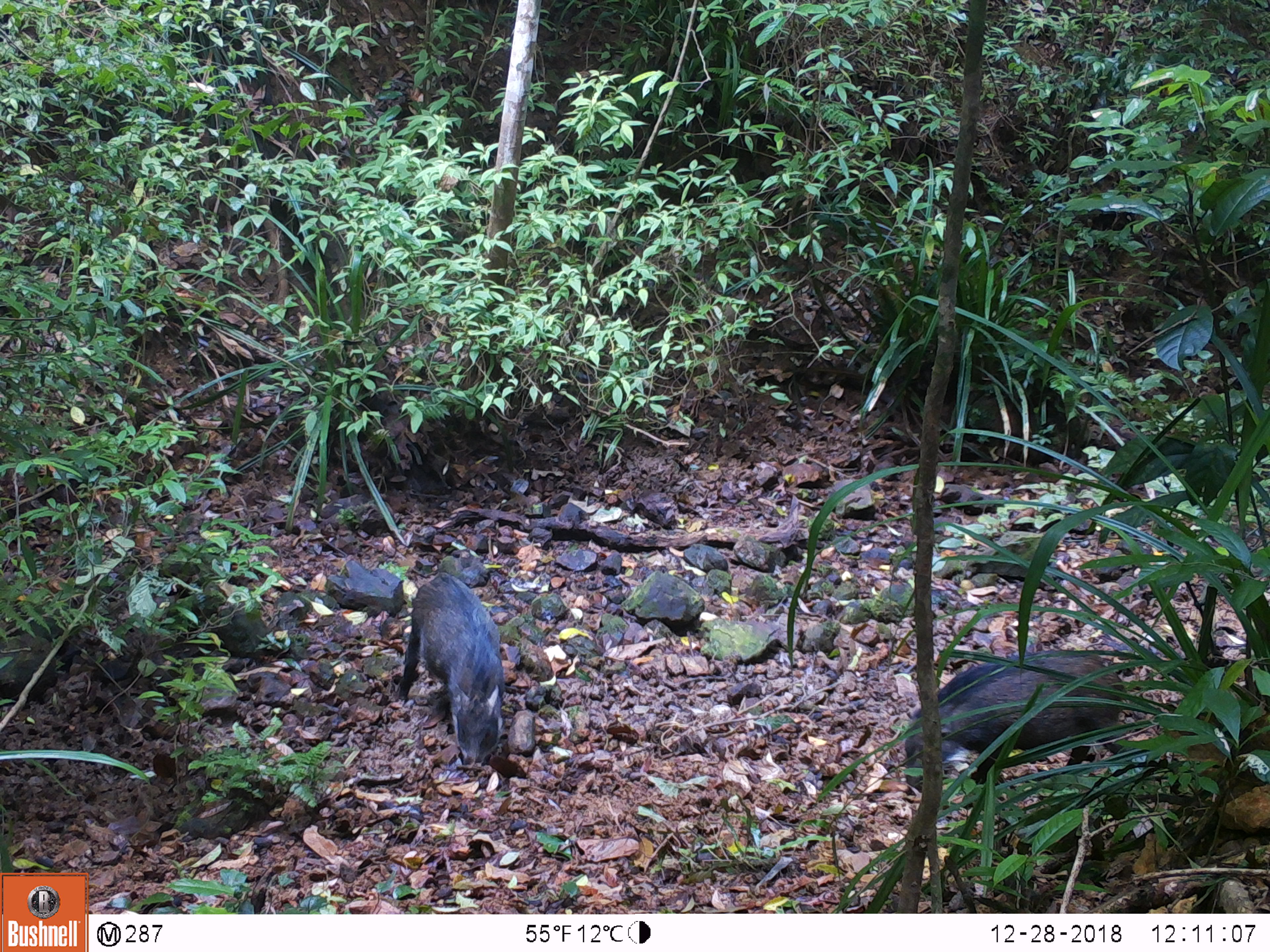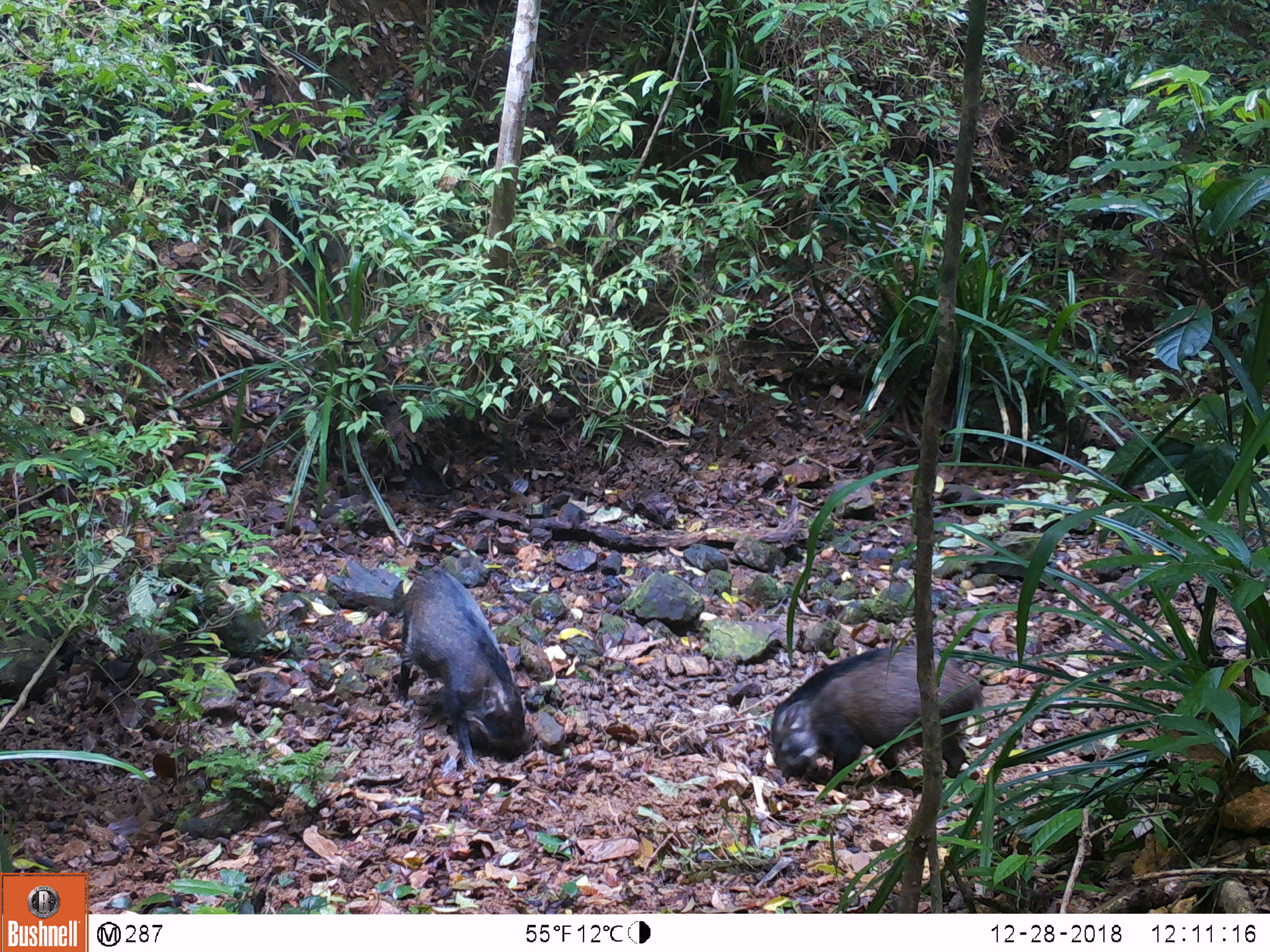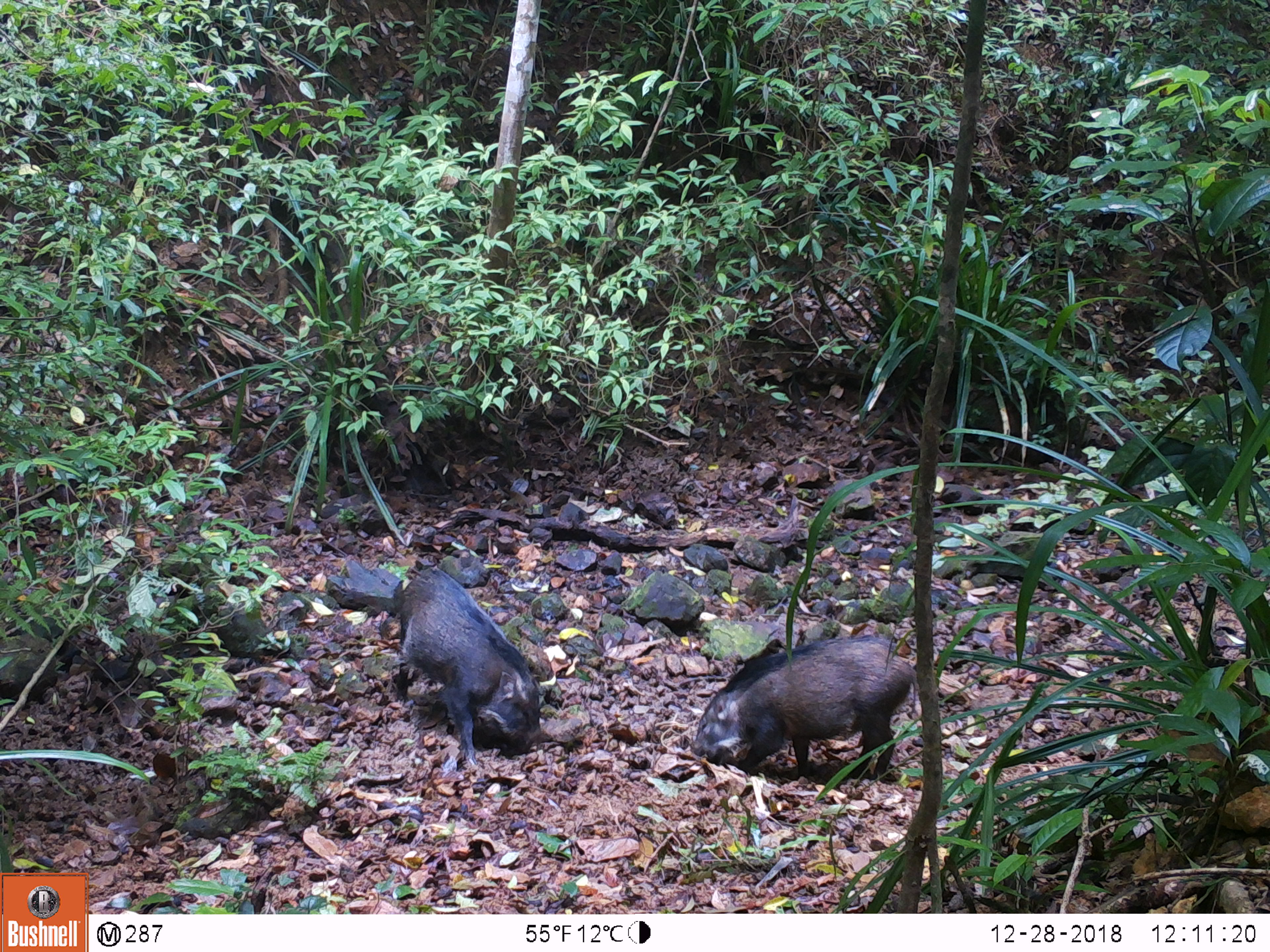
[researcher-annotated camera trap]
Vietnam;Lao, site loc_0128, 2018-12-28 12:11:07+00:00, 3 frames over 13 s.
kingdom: Animalia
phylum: Chordata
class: Mammalia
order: Artiodactyla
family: Suidae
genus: Sus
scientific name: Sus scrofa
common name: eurasian wild pig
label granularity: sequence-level